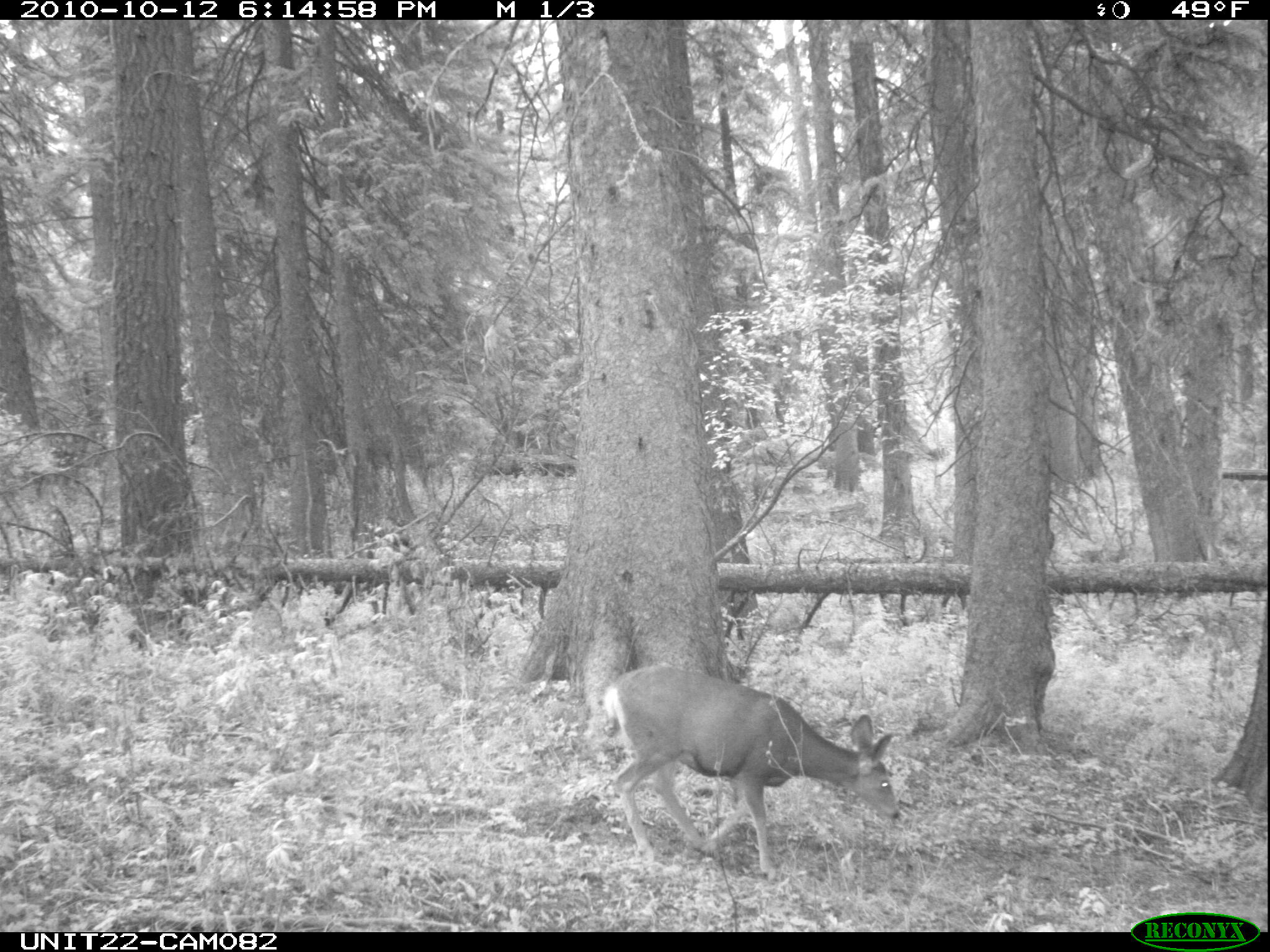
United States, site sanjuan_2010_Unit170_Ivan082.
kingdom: Animalia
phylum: Chordata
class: Mammalia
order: Artiodactyla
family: Cervidae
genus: Odocoileus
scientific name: Odocoileus hemionus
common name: mule deer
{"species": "Odocoileus hemionus (mule deer)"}